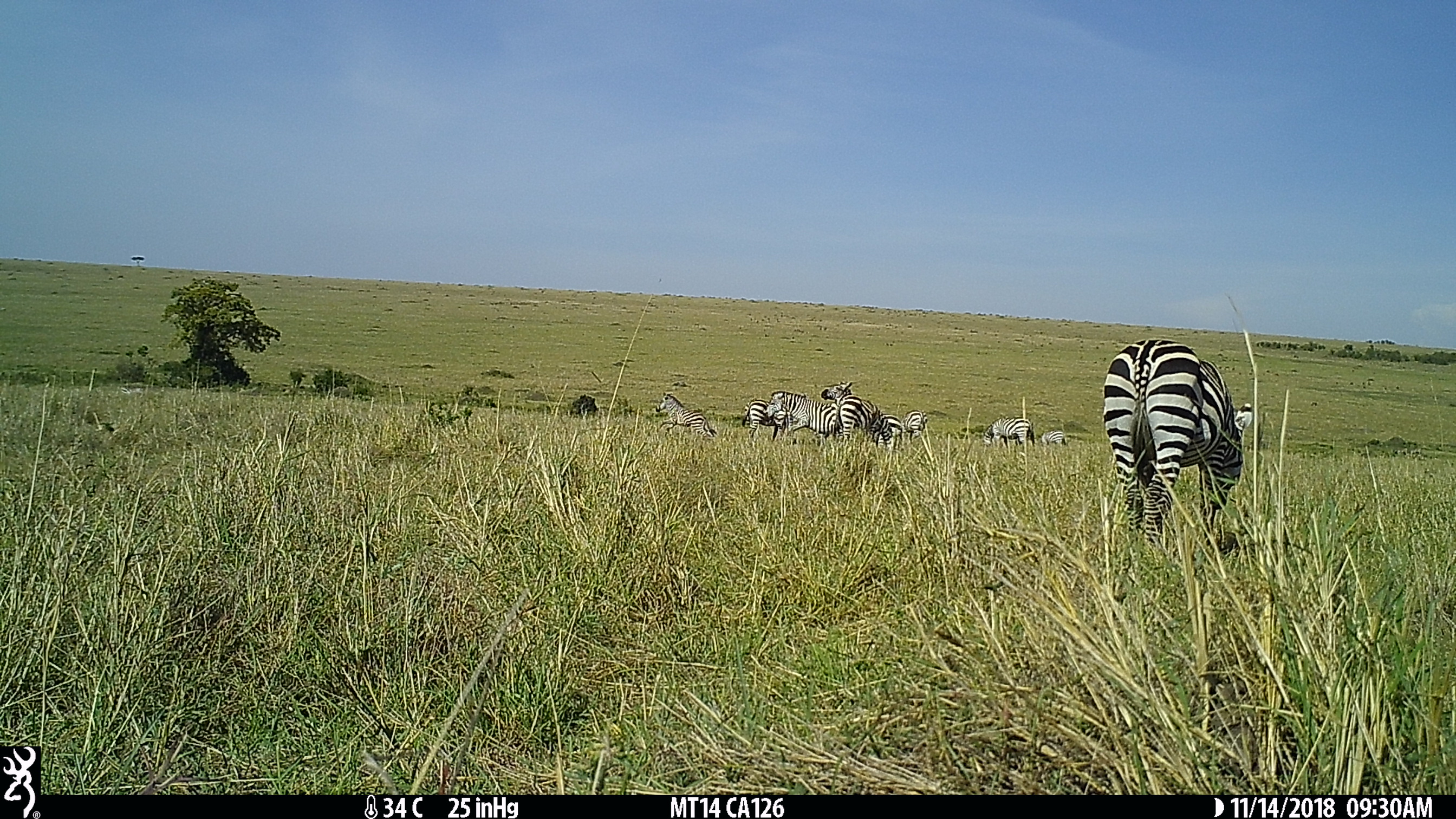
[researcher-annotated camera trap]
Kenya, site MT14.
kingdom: Animalia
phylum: Chordata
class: Mammalia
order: Perissodactyla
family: Equidae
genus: Equus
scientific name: Equus quagga burchellii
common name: burchell's zebra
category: zebra